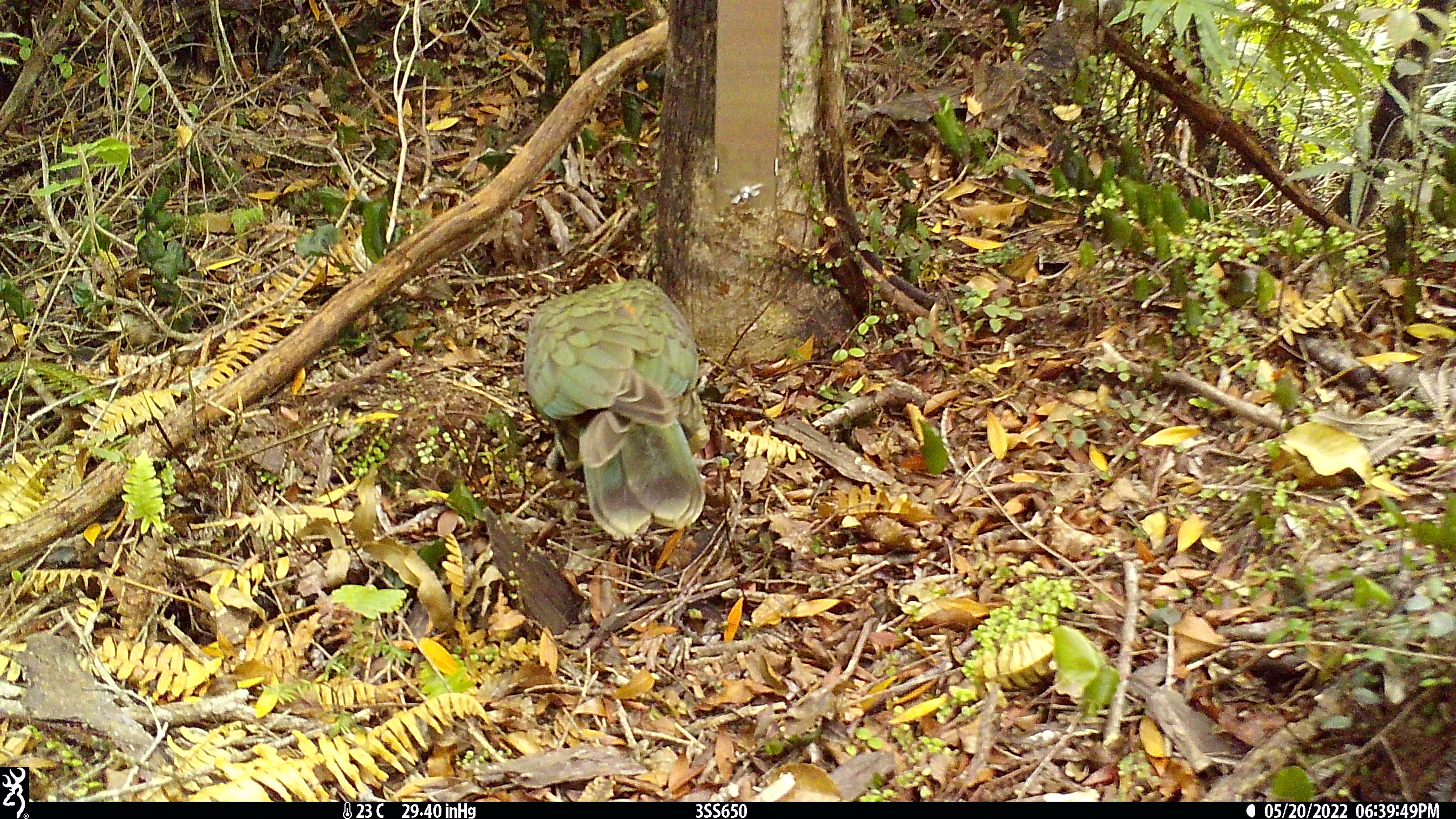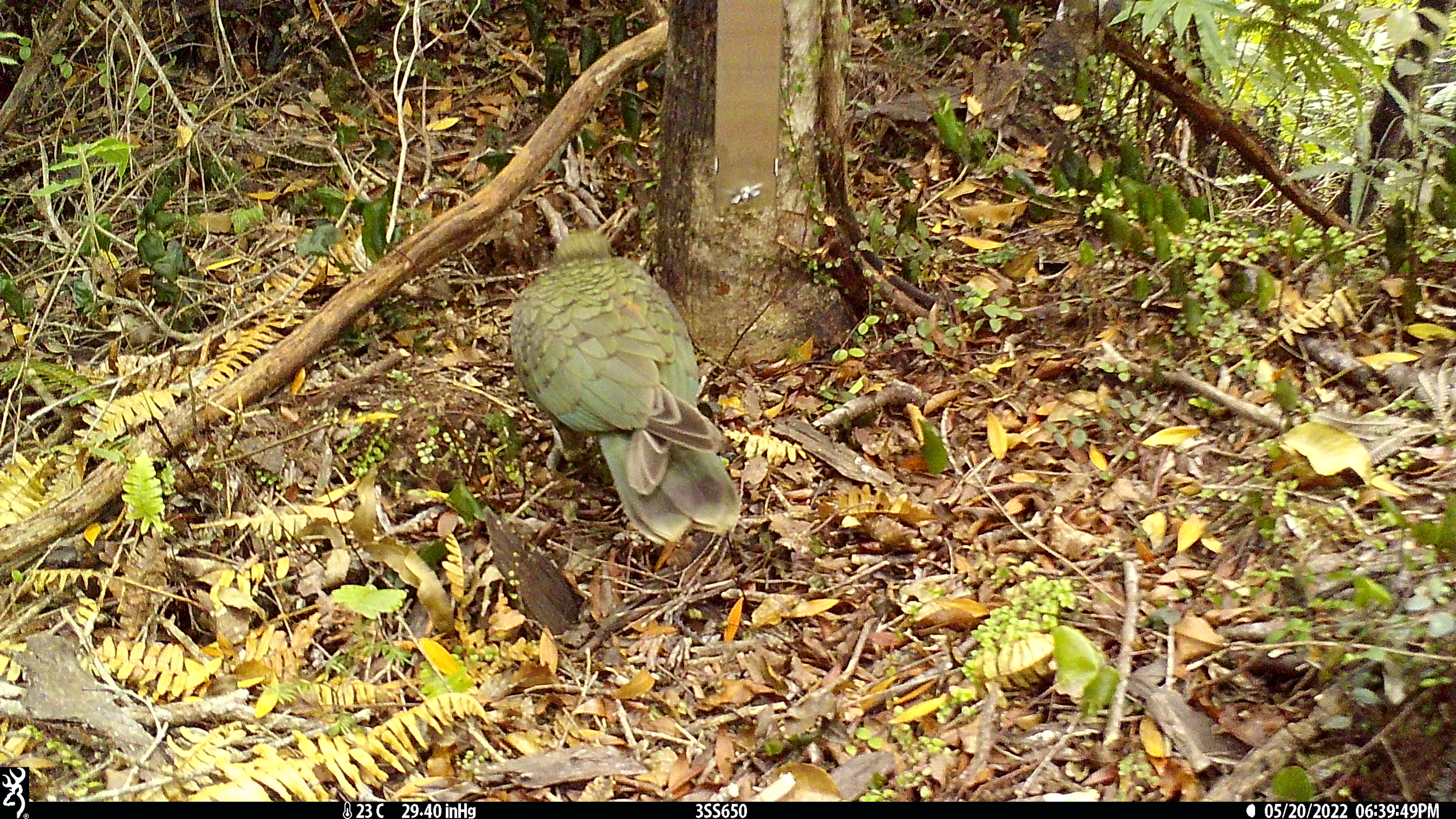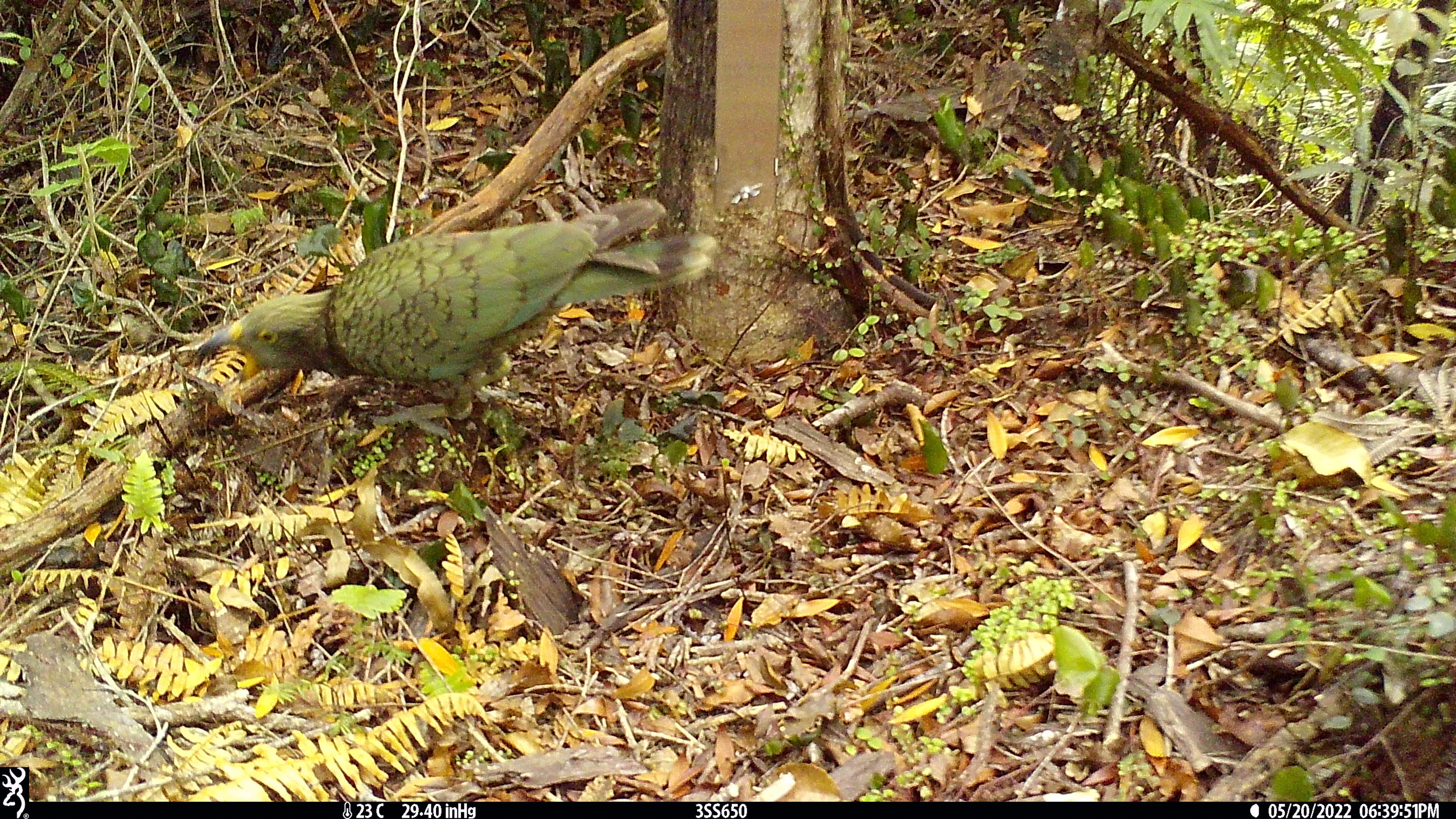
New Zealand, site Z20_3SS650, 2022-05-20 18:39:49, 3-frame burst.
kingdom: Animalia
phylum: Chordata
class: Aves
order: Psittaciformes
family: Strigopidae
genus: Nestor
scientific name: Nestor notabilis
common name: kea